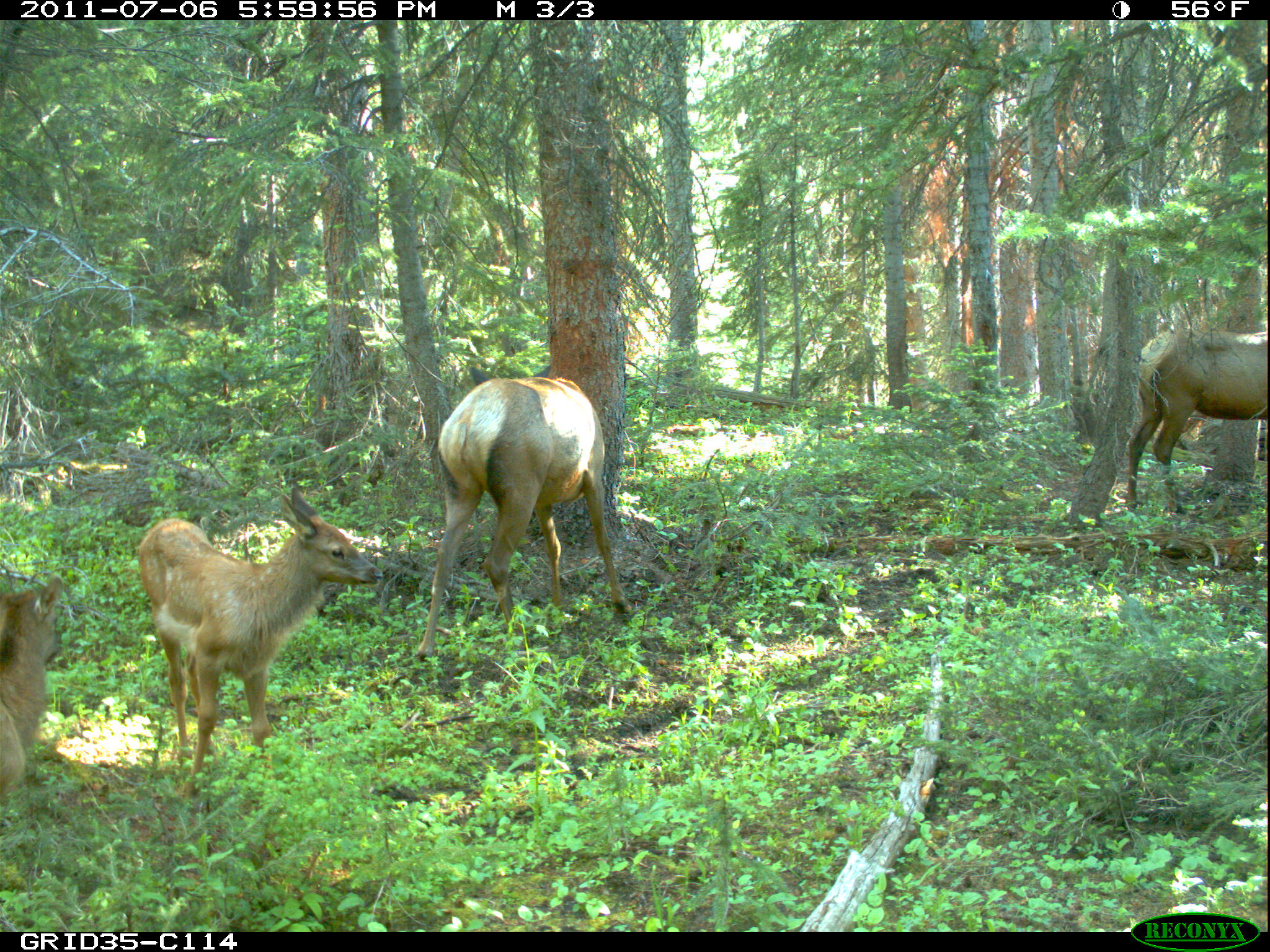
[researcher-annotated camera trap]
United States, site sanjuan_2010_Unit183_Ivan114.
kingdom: Animalia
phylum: Chordata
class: Mammalia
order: Artiodactyla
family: Cervidae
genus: Cervus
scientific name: Cervus elaphus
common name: red deer